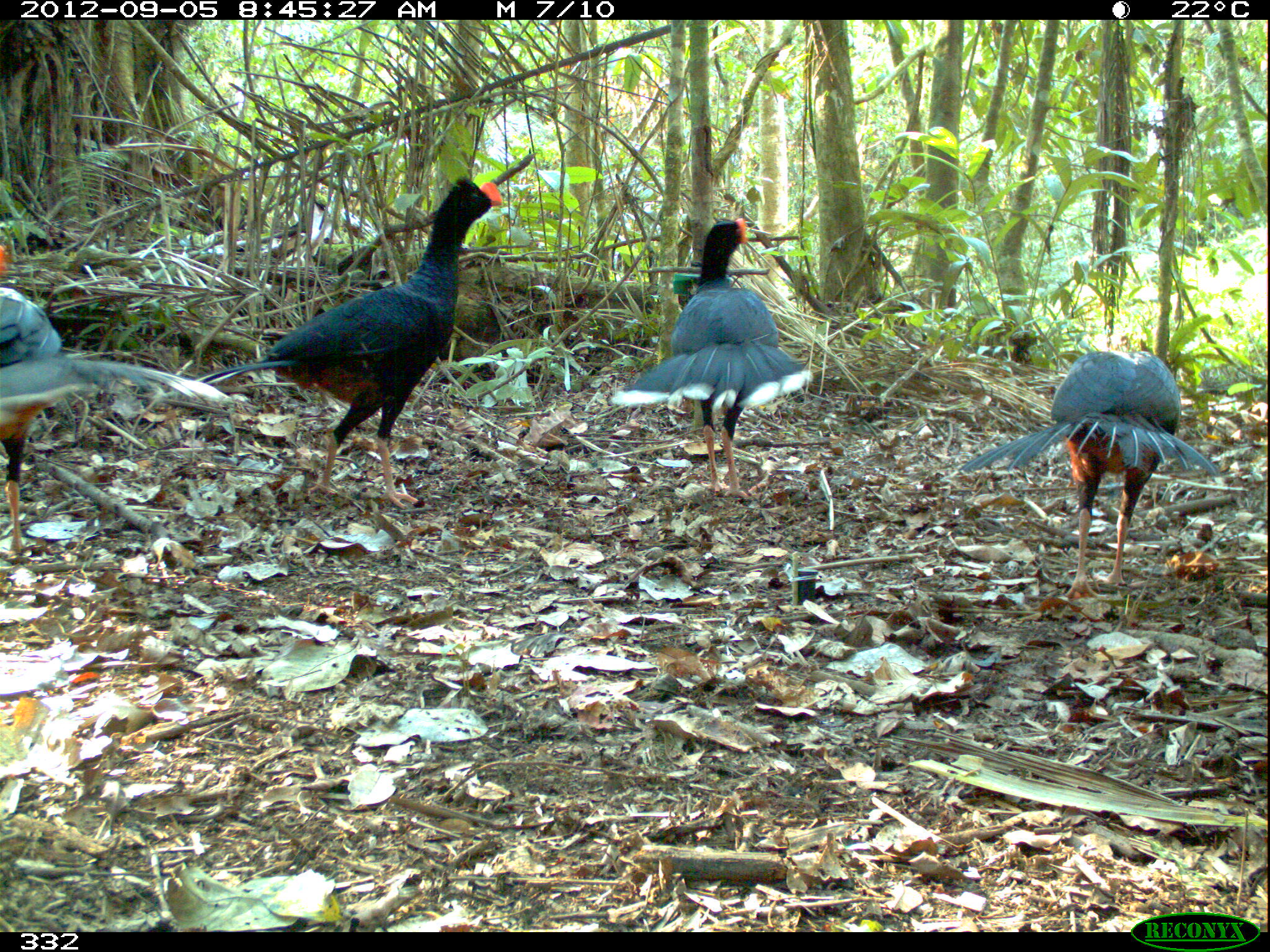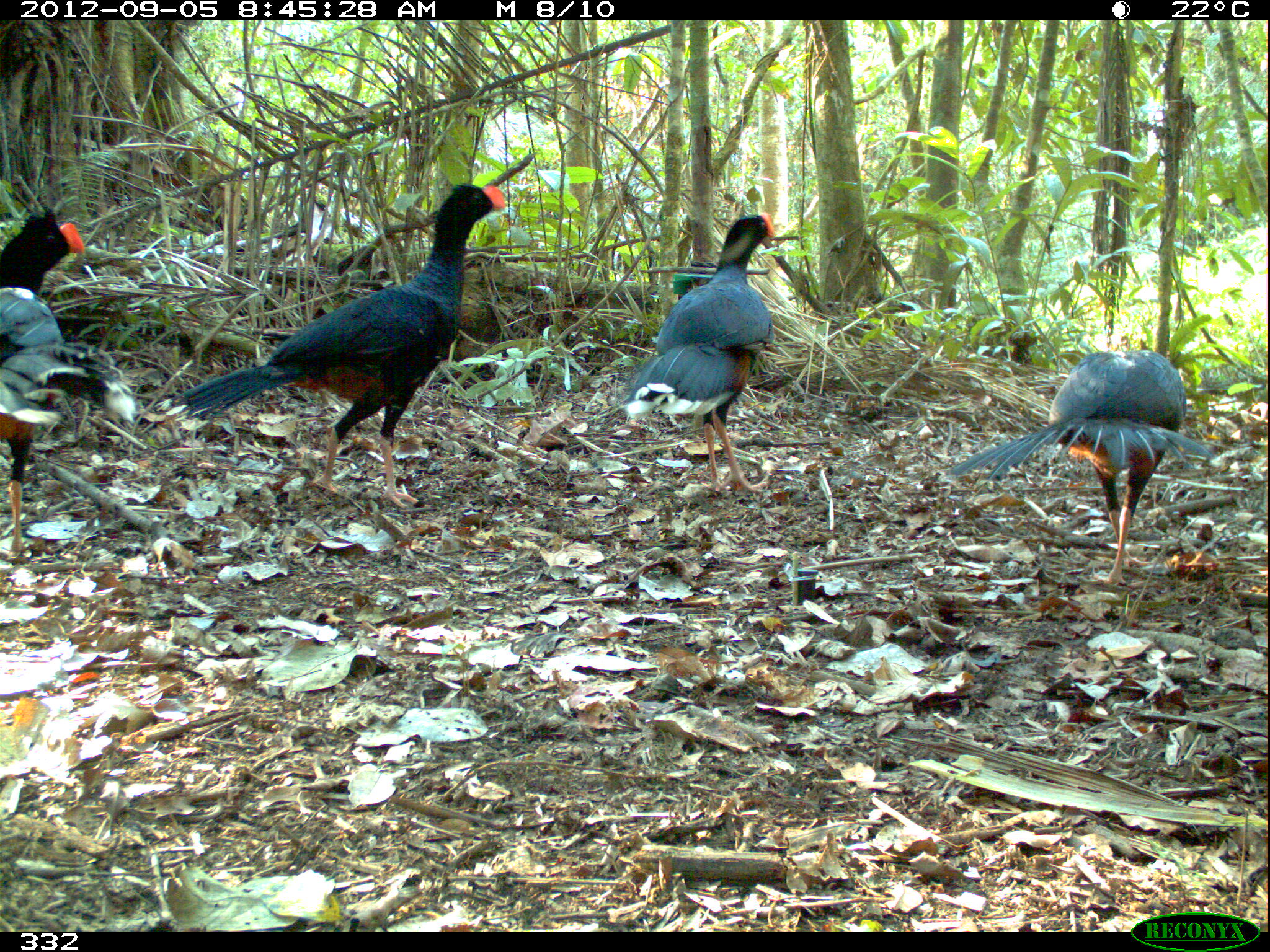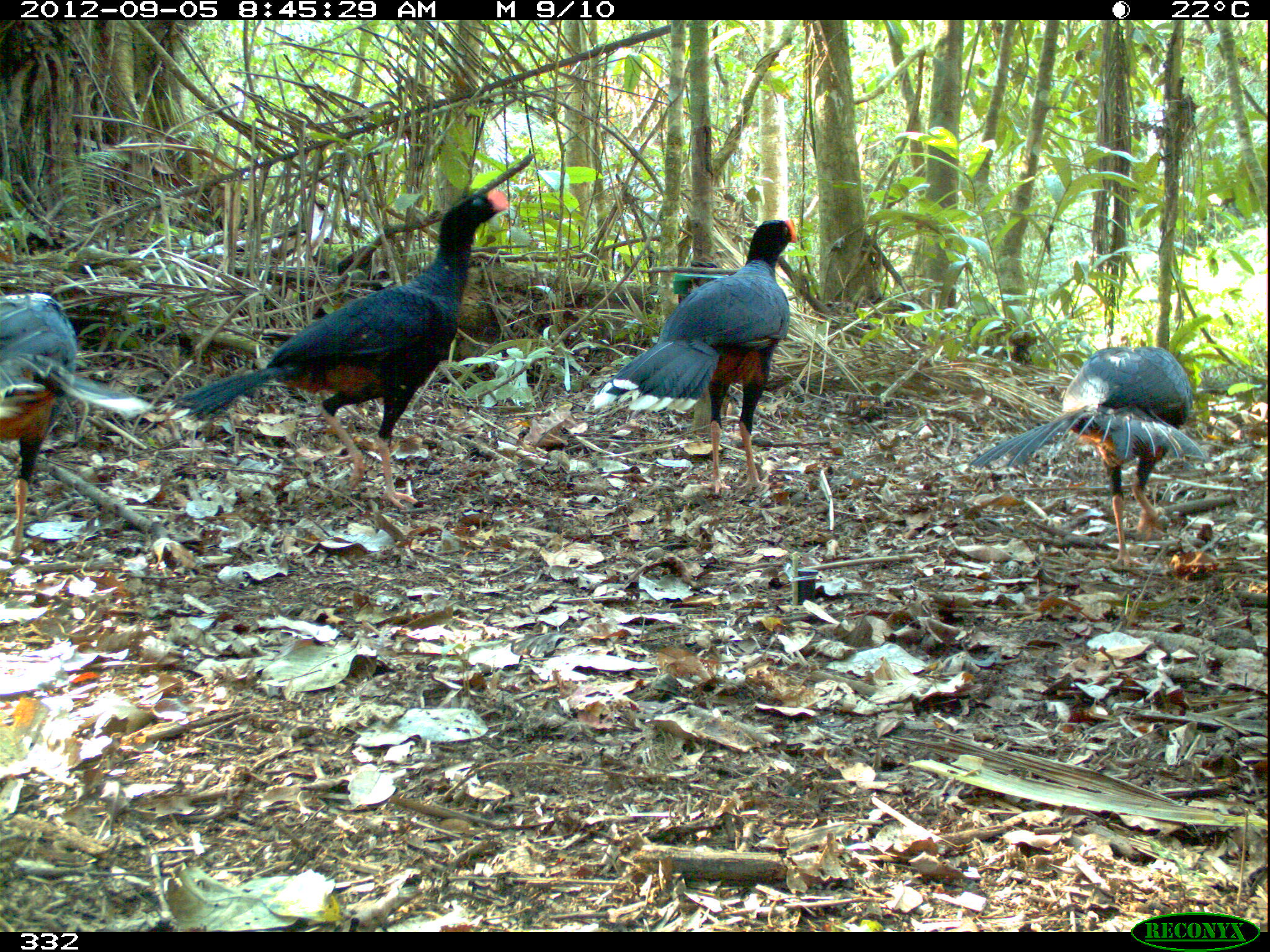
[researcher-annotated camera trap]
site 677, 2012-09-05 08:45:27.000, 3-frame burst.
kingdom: Animalia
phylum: Chordata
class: Aves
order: Galliformes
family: Cracidae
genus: Mitu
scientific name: Mitu tuberosum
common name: razor-billed curassow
Mitu tuberosum (razor-billed curassow).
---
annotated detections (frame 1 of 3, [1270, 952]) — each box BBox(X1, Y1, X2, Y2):
mitu tuberosum: BBox(192, 176, 503, 508); BBox(0, 238, 232, 558); BBox(960, 349, 1220, 599); BBox(610, 217, 812, 499)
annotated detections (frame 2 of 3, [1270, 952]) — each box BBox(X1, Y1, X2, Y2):
mitu tuberosum: BBox(153, 182, 505, 508); BBox(944, 348, 1214, 586); BBox(0, 207, 138, 553); BBox(620, 213, 775, 493)